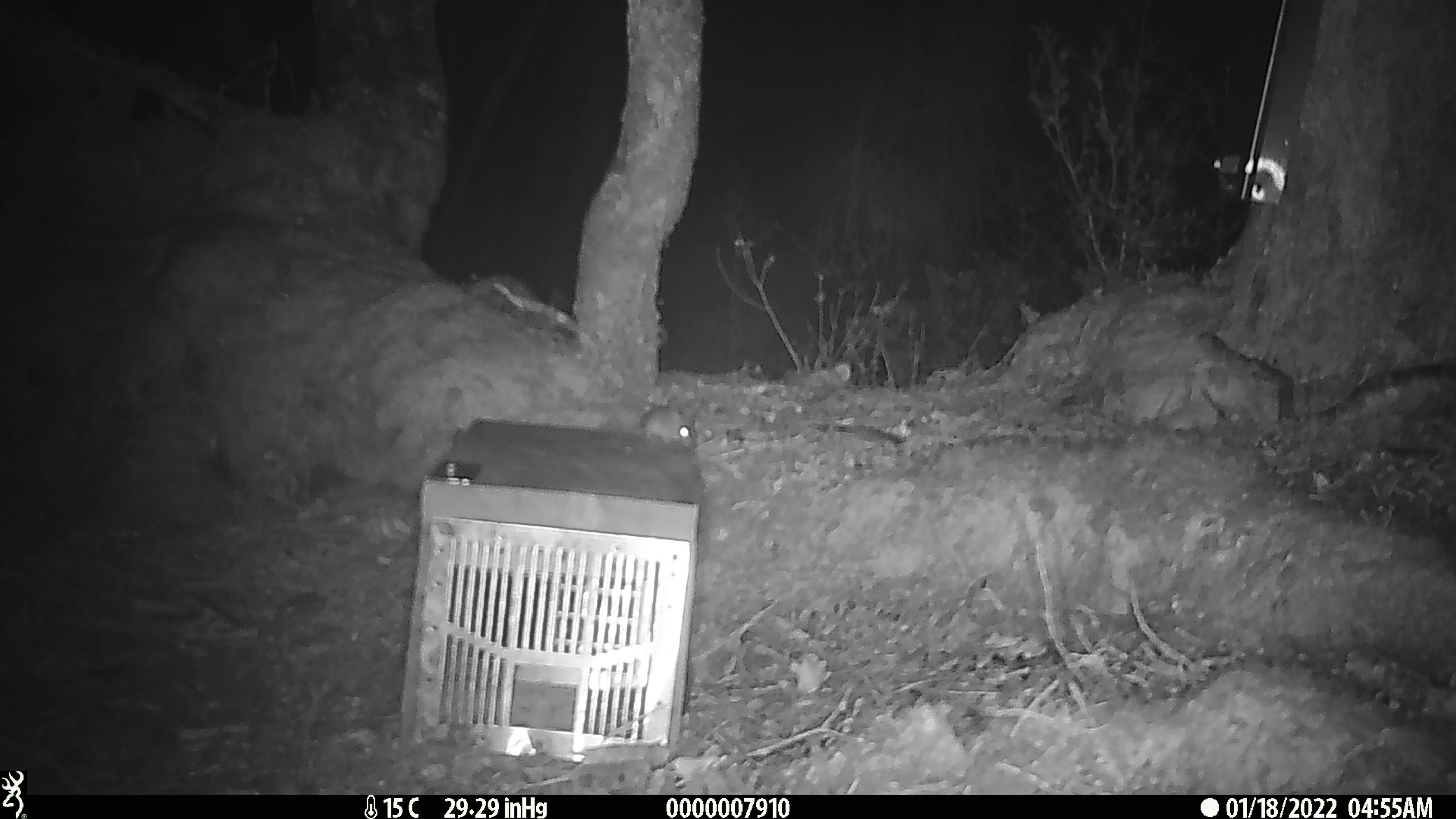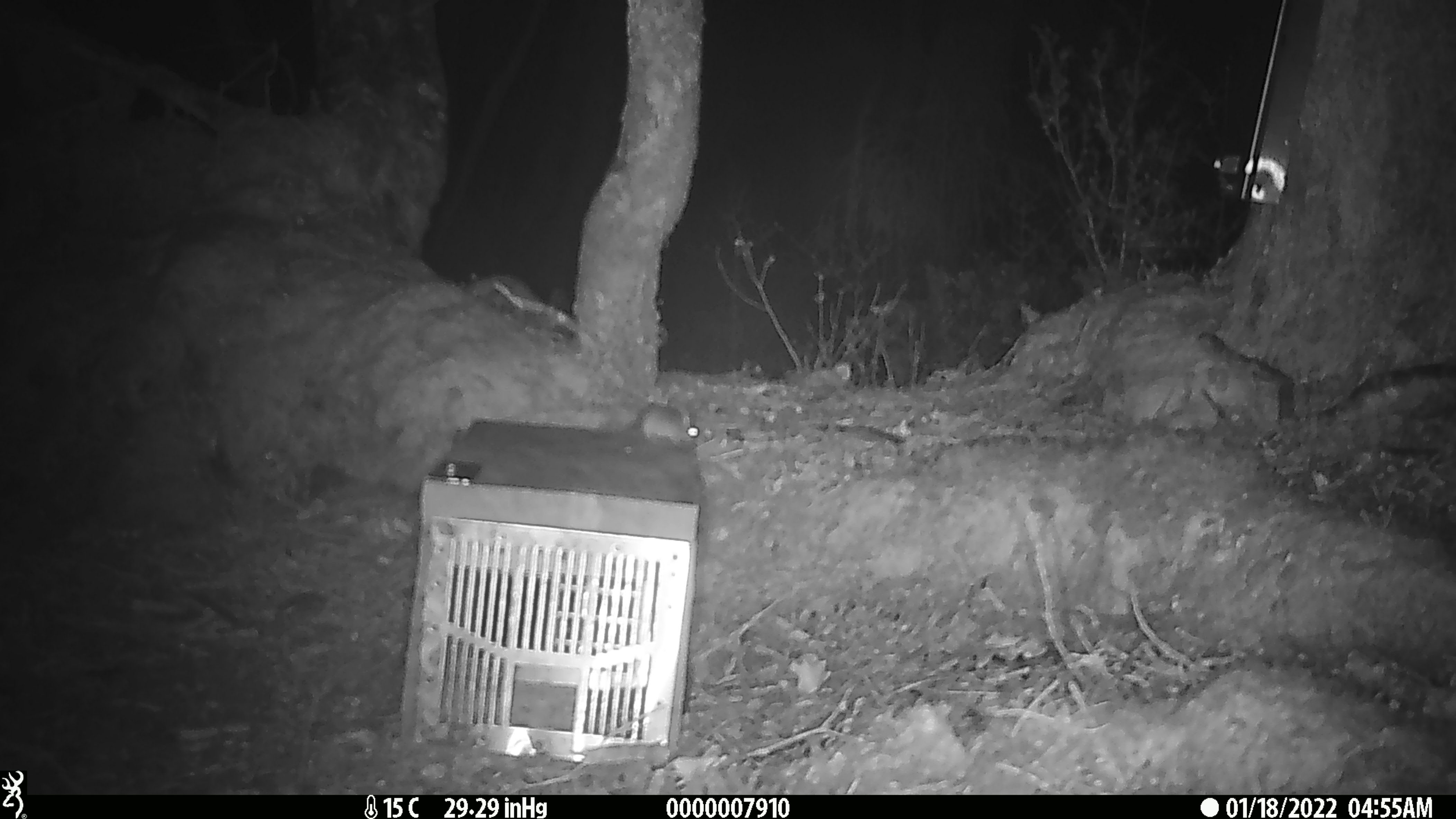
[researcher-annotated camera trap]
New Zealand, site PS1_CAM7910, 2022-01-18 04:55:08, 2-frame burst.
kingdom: Animalia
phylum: Chordata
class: Mammalia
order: Rodentia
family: Muridae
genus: Mus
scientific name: Mus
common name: mouse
Mouse (Mus).